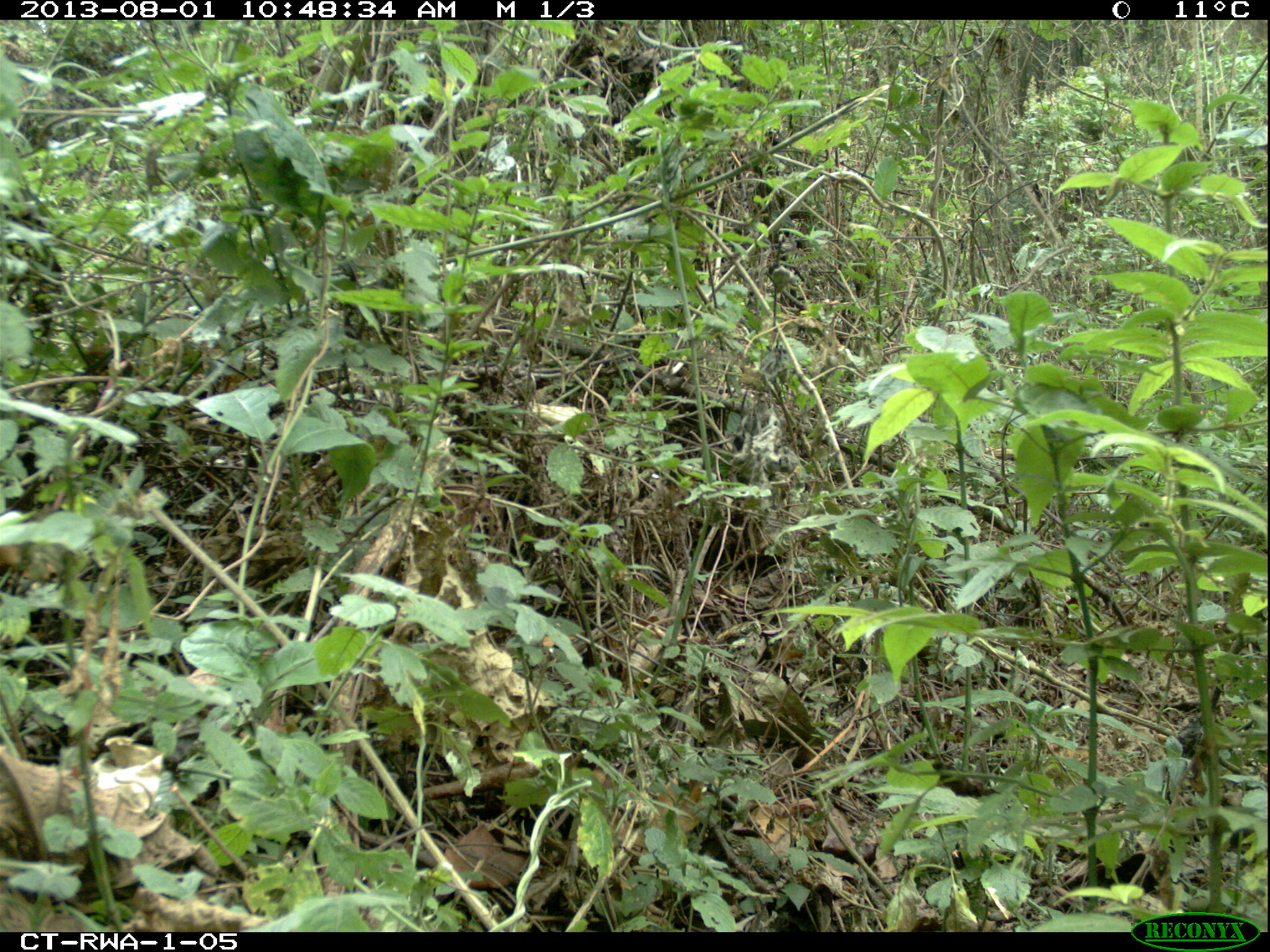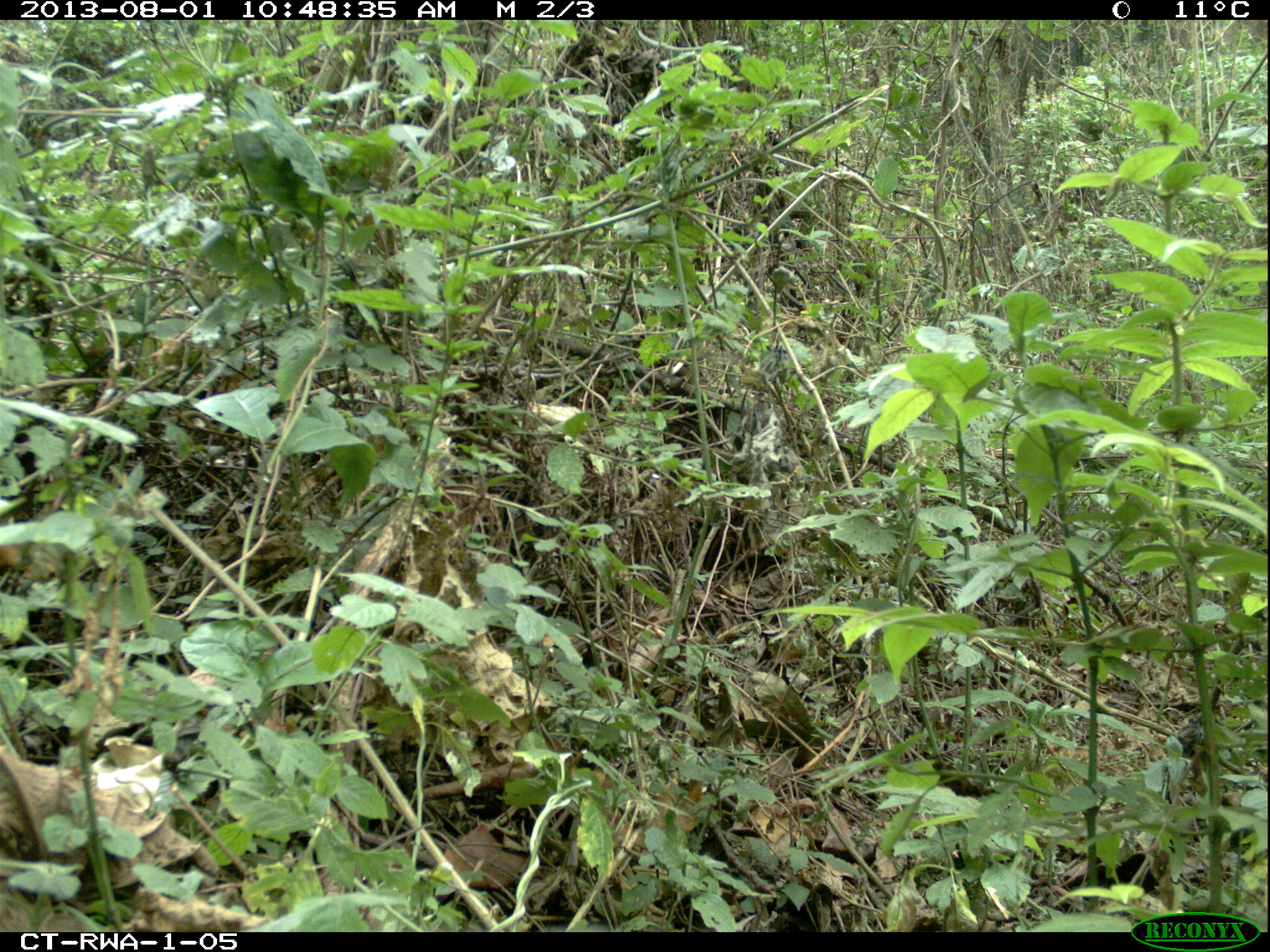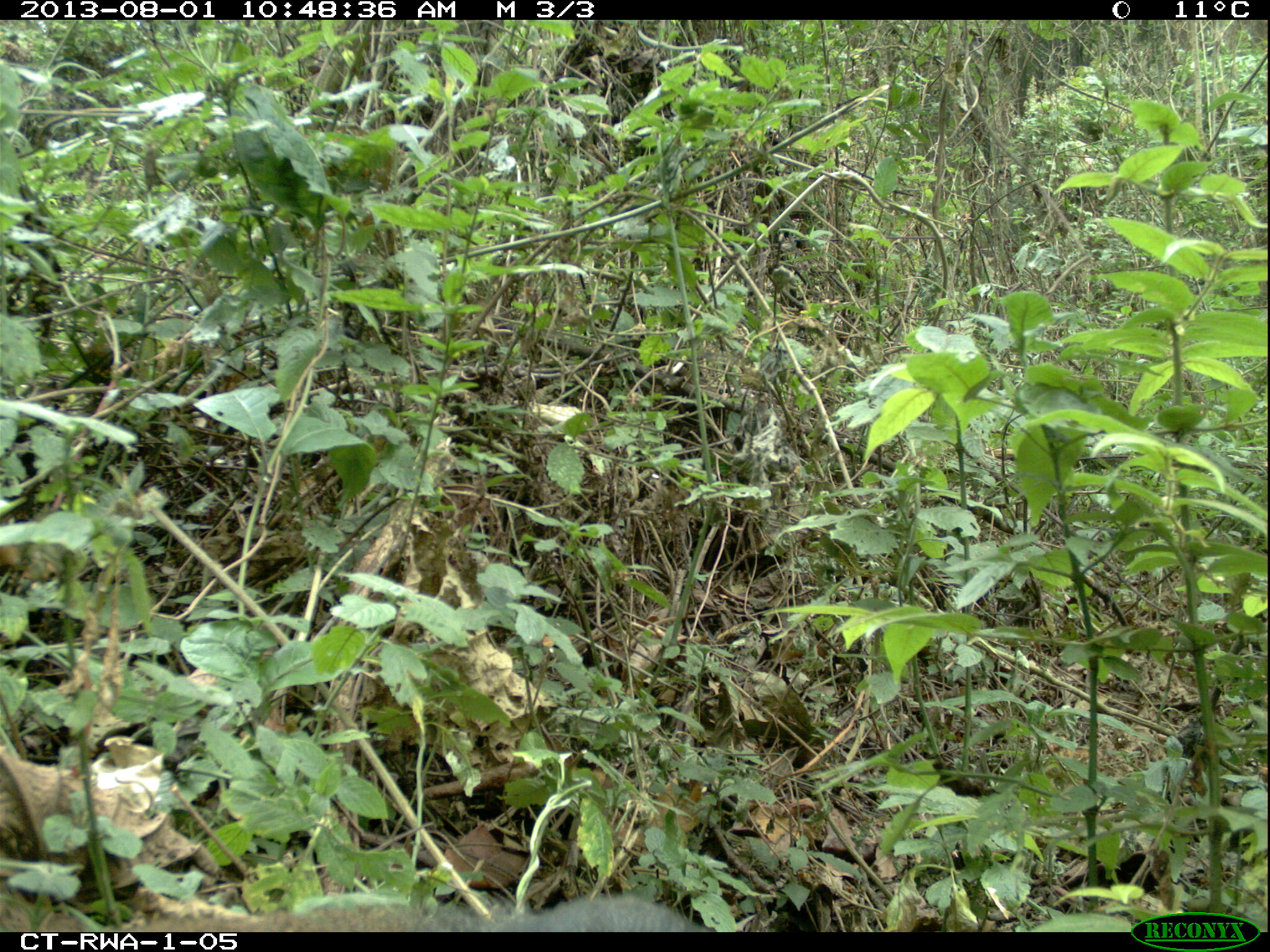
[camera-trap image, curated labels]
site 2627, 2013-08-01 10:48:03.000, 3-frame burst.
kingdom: Animalia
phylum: Chordata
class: Mammalia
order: Primates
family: Cercopithecidae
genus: Allochrocebus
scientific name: Allochrocebus lhoesti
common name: l'hoest's monkey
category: cercopithecus lhoesti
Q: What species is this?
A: Cercopithecus lhoesti (l'hoest's monkey) (Allochrocebus lhoesti).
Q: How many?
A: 1.